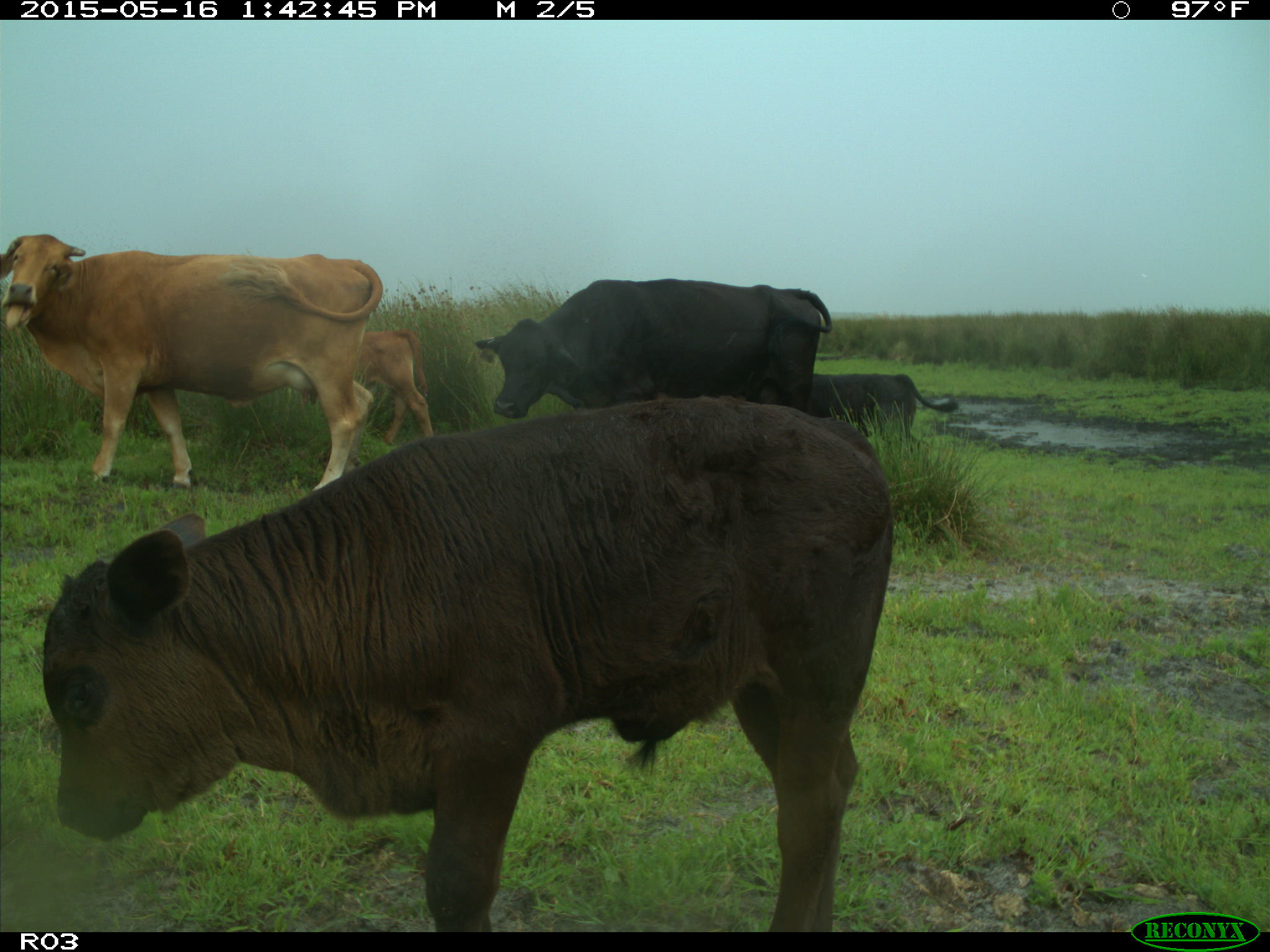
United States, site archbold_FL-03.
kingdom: Animalia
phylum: Chordata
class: Mammalia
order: Artiodactyla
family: Bovidae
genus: Bos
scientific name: Bos taurus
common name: domestic cow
Bos taurus (domestic cow).